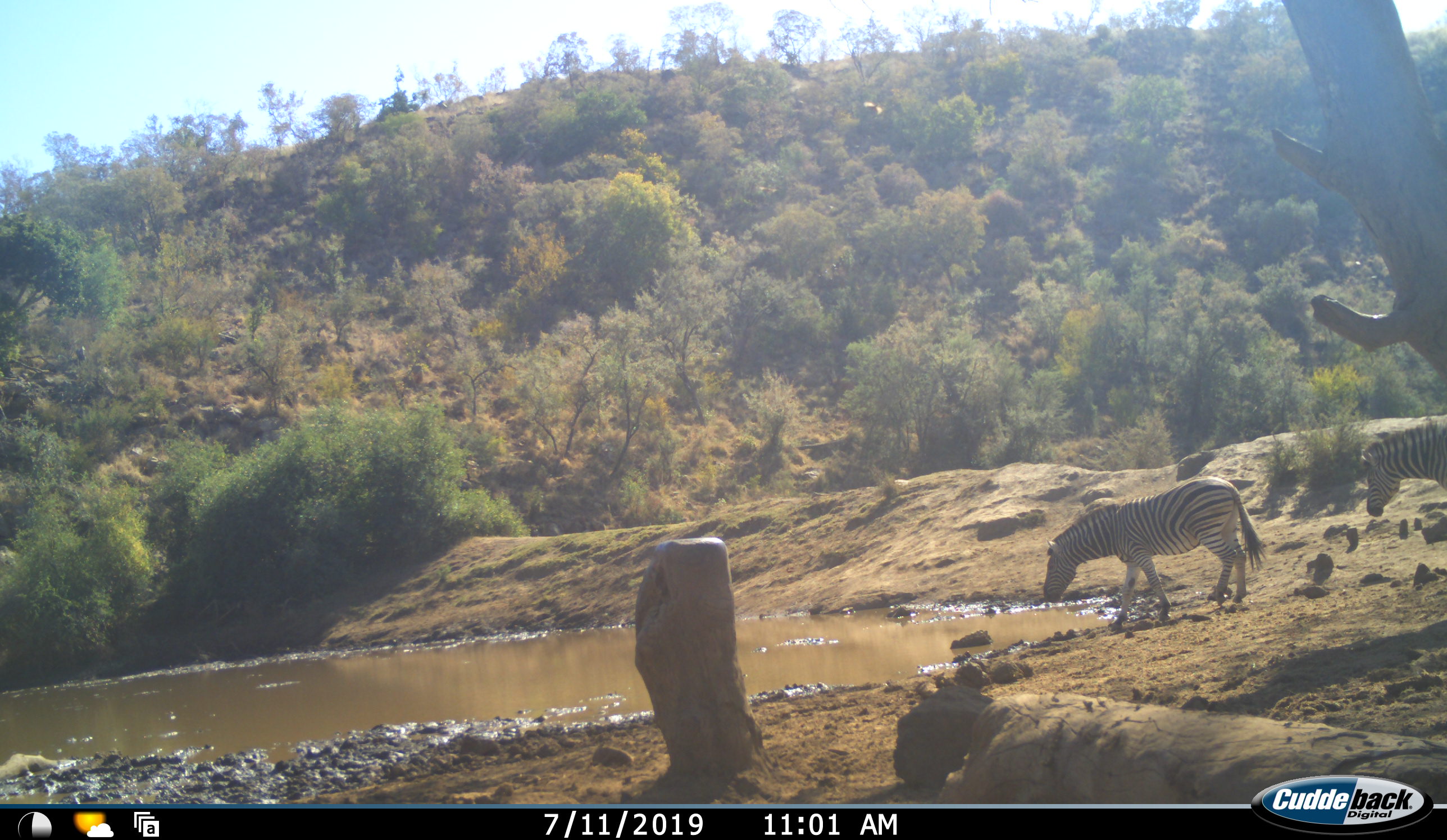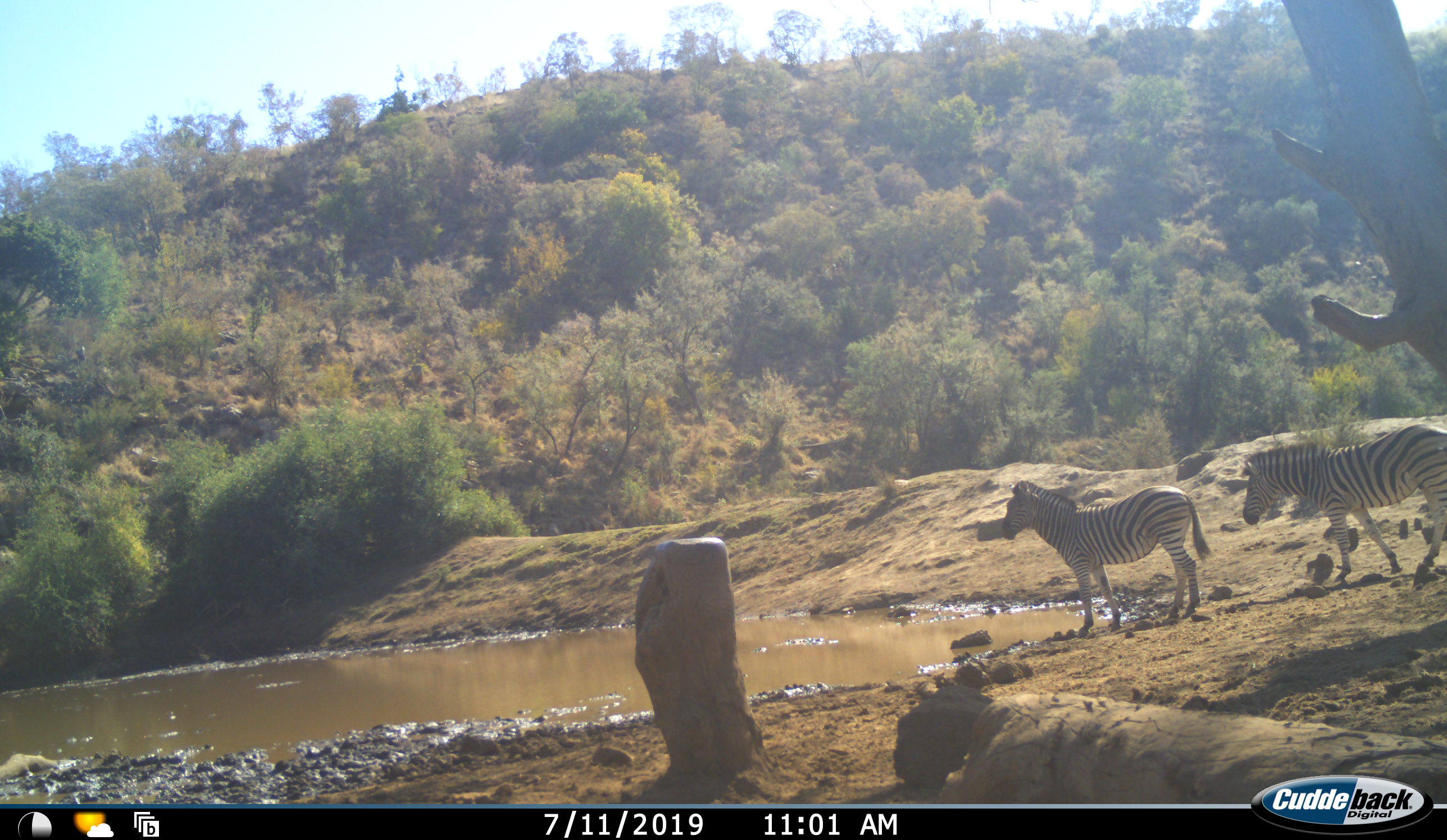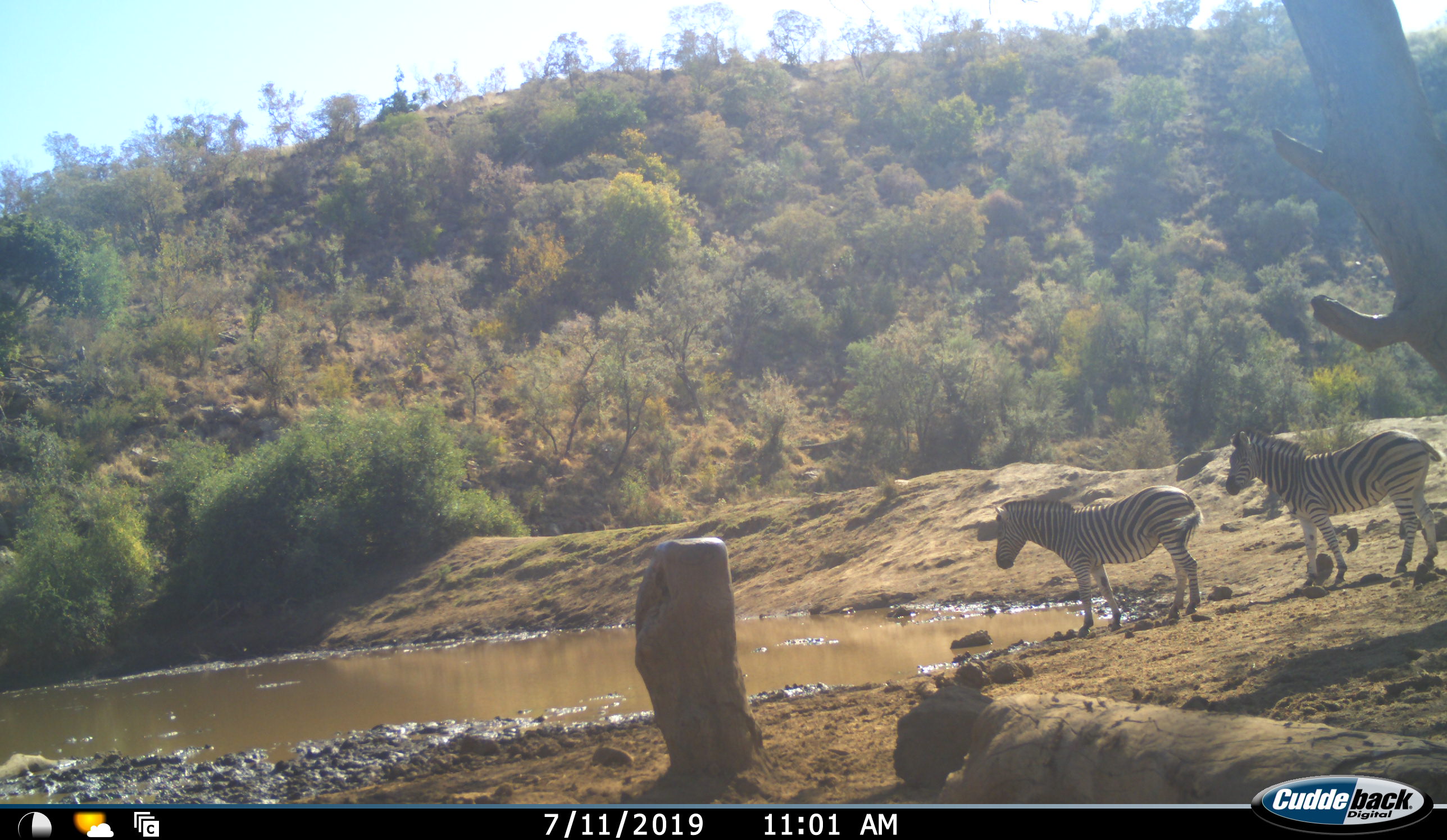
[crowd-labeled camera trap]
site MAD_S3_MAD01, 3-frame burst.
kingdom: Animalia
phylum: Chordata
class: Mammalia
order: Perissodactyla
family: Equidae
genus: Equus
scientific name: Equus quagga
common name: plains zebra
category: zebraplains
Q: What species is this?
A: Zebraplains (plains zebra) (Equus quagga).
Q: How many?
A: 2.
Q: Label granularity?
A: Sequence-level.